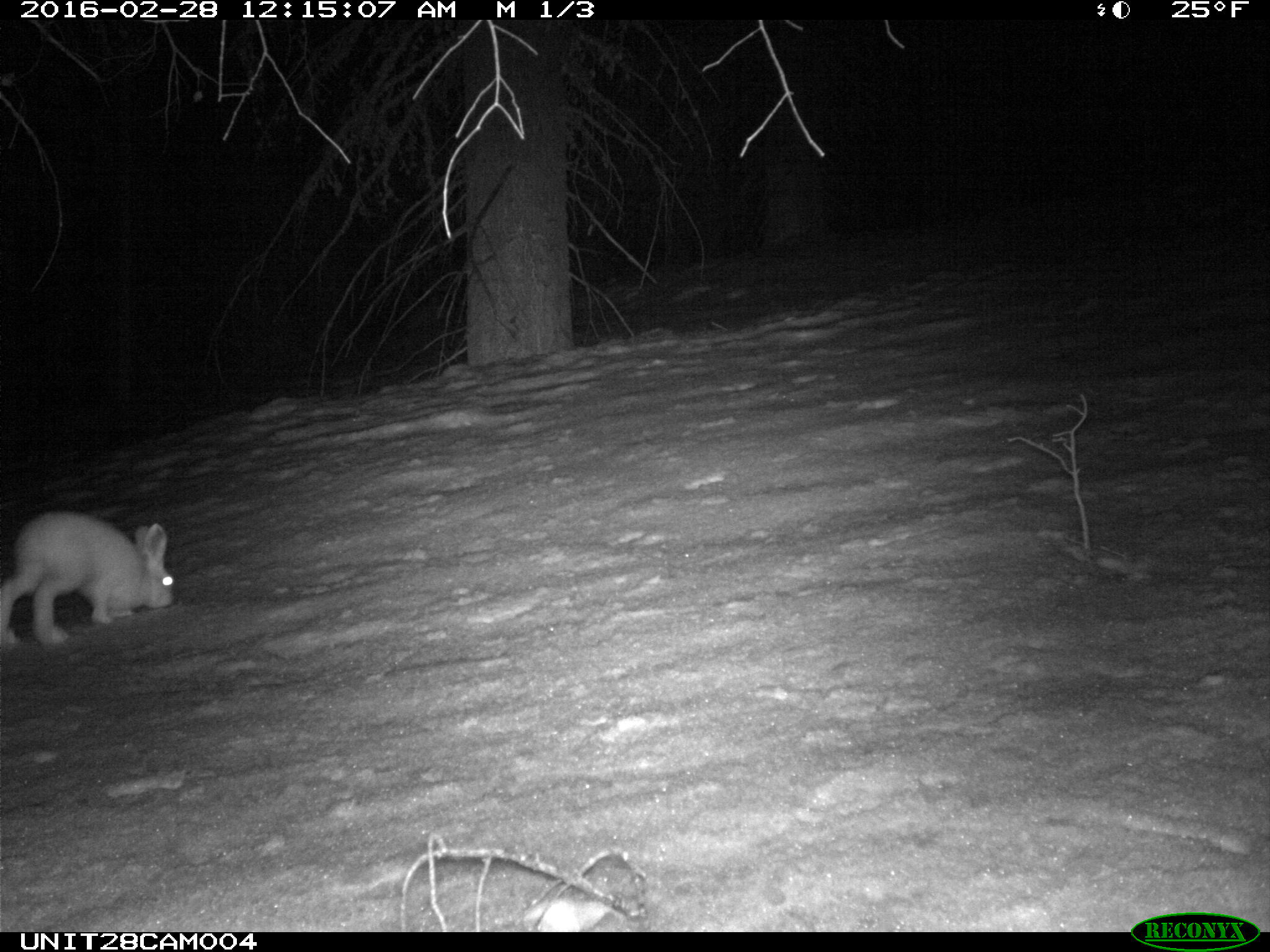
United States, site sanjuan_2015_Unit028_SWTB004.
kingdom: Animalia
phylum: Chordata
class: Mammalia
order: Lagomorpha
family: Leporidae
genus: Lepus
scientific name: Lepus americanus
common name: snowshoe hare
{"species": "Lepus americanus (snowshoe hare)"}